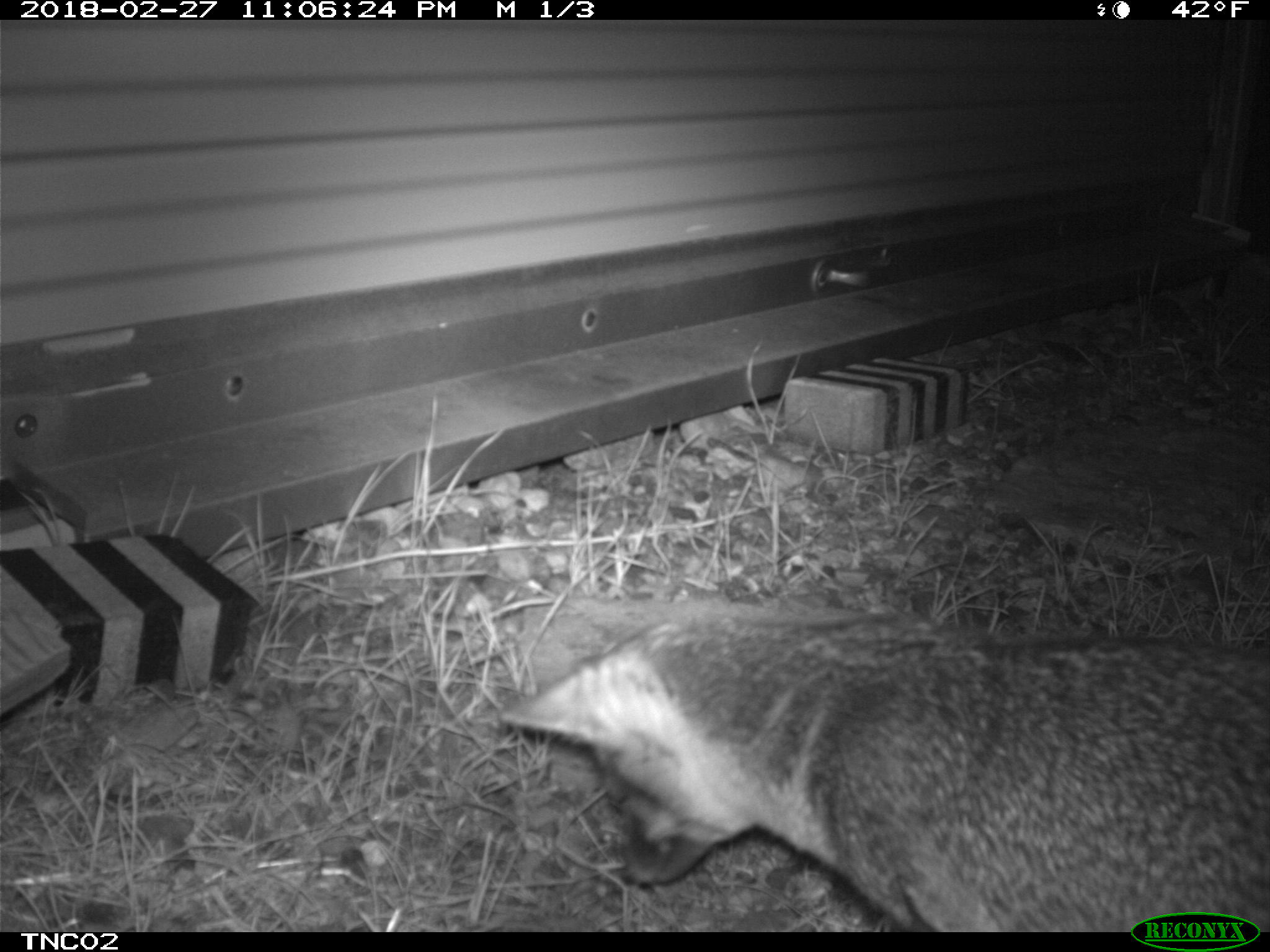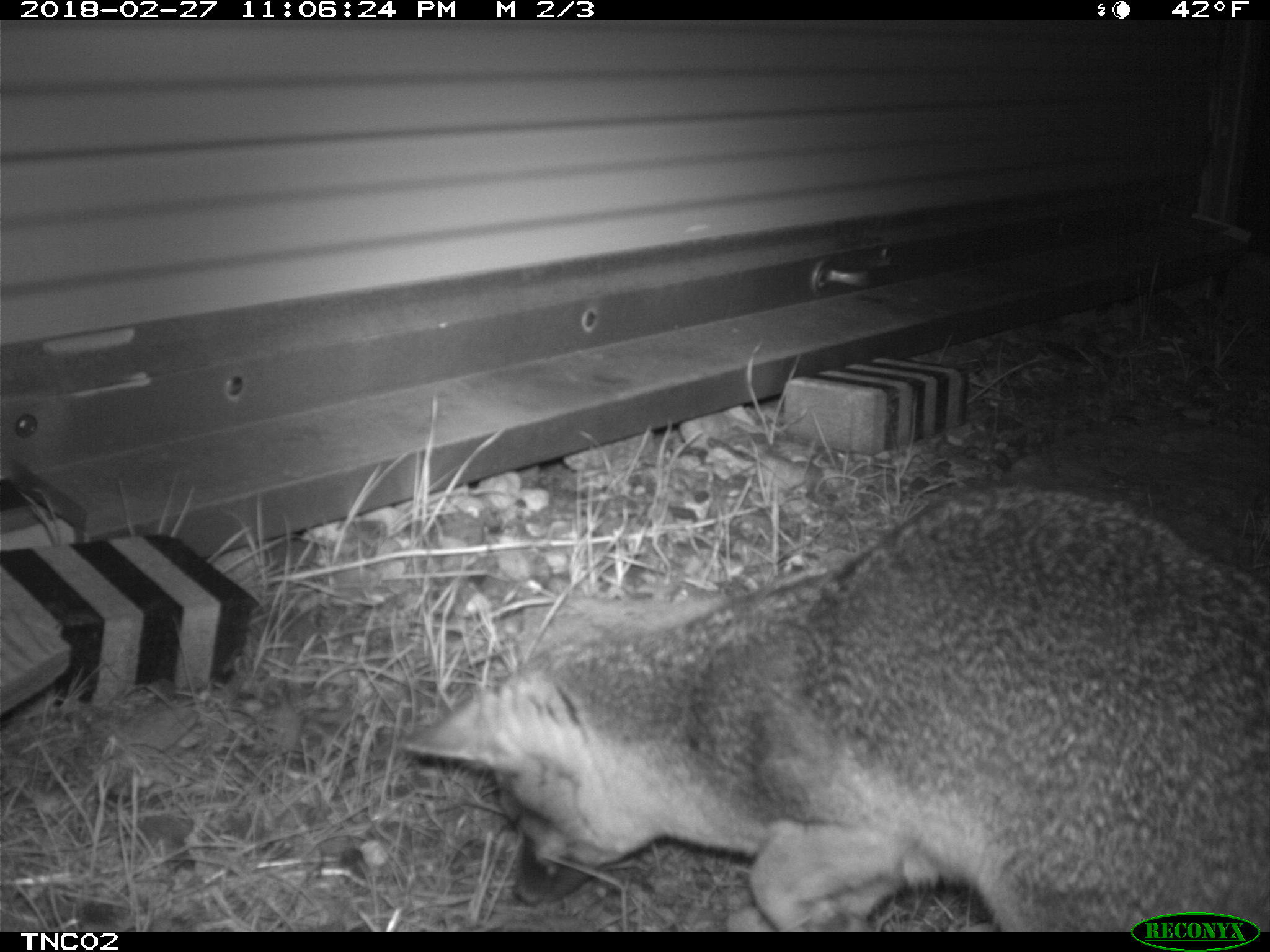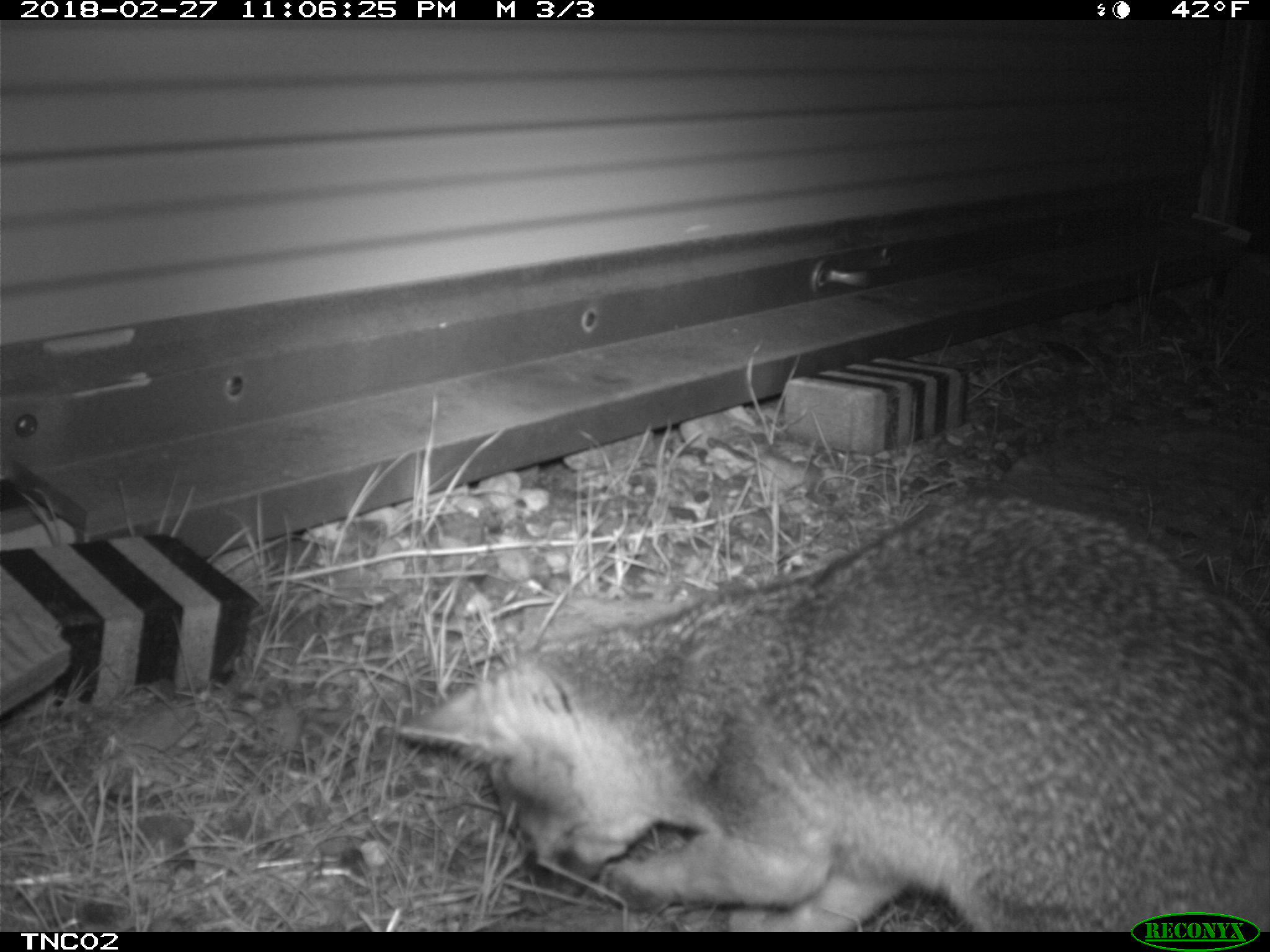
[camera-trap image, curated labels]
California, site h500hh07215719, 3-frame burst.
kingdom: Animalia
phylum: Chordata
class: Mammalia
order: Carnivora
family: Canidae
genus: Urocyon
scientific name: Urocyon littoralis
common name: island fox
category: fox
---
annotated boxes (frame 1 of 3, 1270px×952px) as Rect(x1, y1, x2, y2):
fox: Rect(497, 618, 1269, 930)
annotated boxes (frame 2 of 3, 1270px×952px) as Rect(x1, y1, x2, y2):
fox: Rect(398, 495, 1269, 931)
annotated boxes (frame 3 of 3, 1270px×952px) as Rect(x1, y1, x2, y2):
fox: Rect(400, 493, 1269, 932)